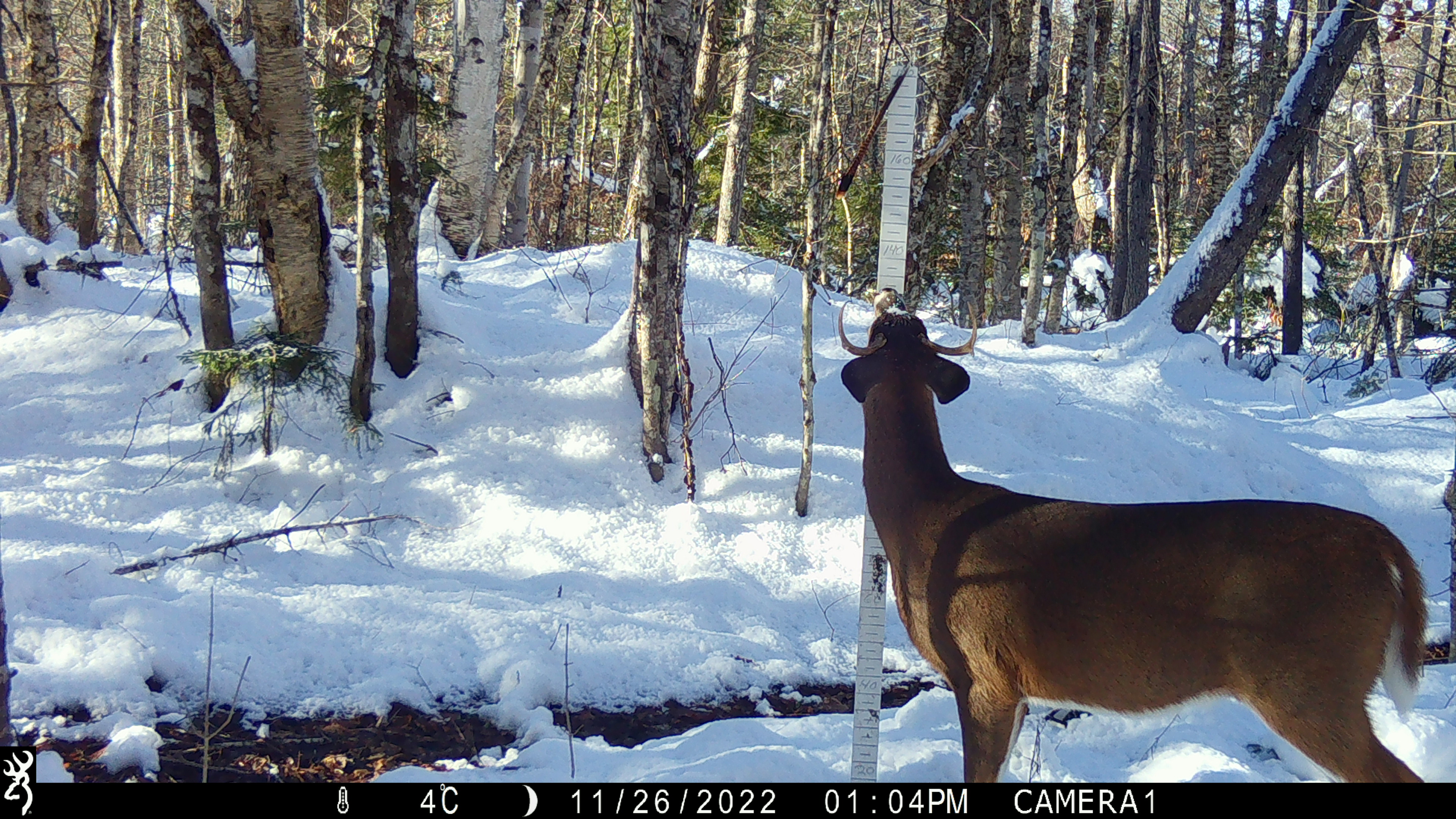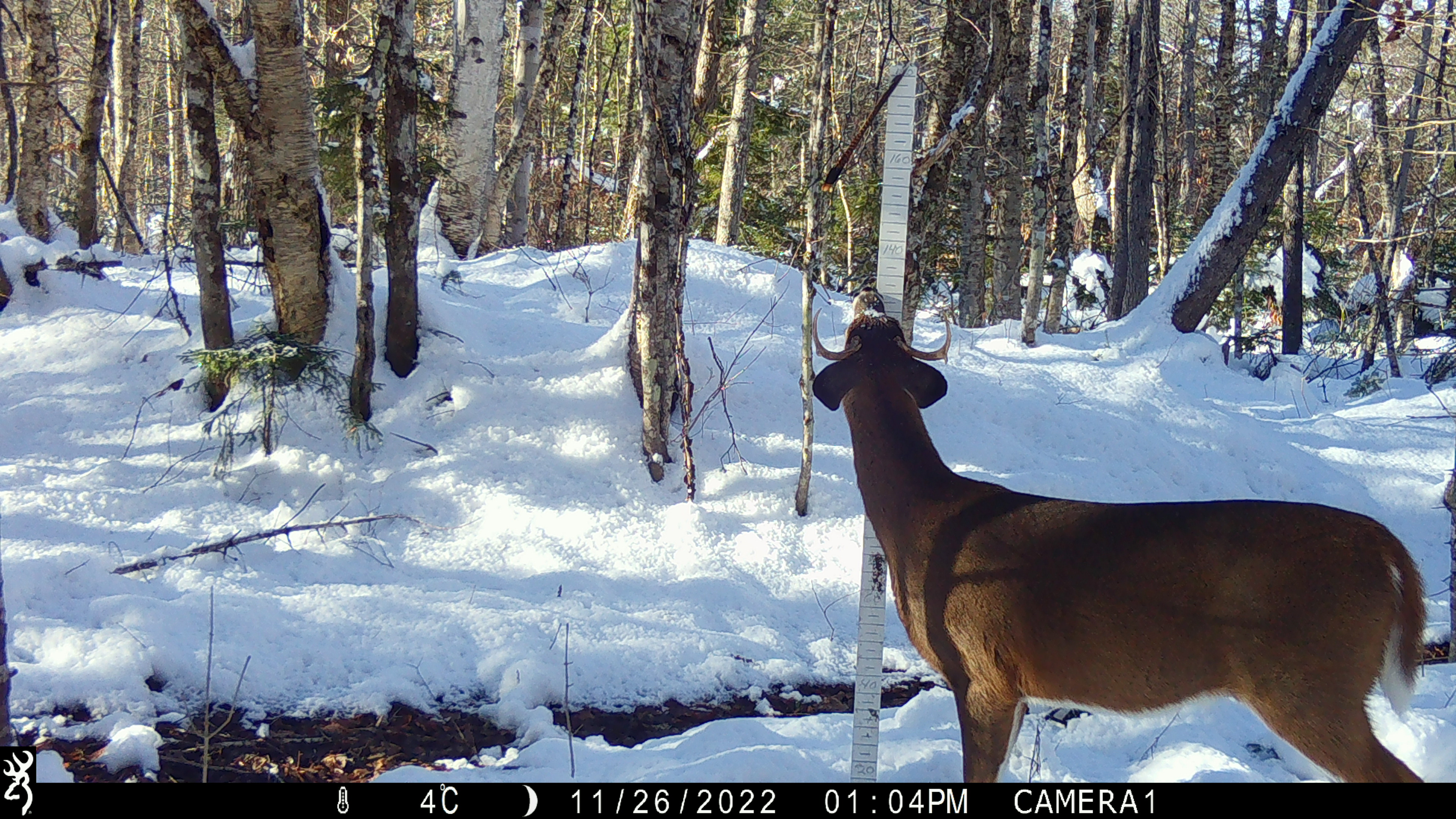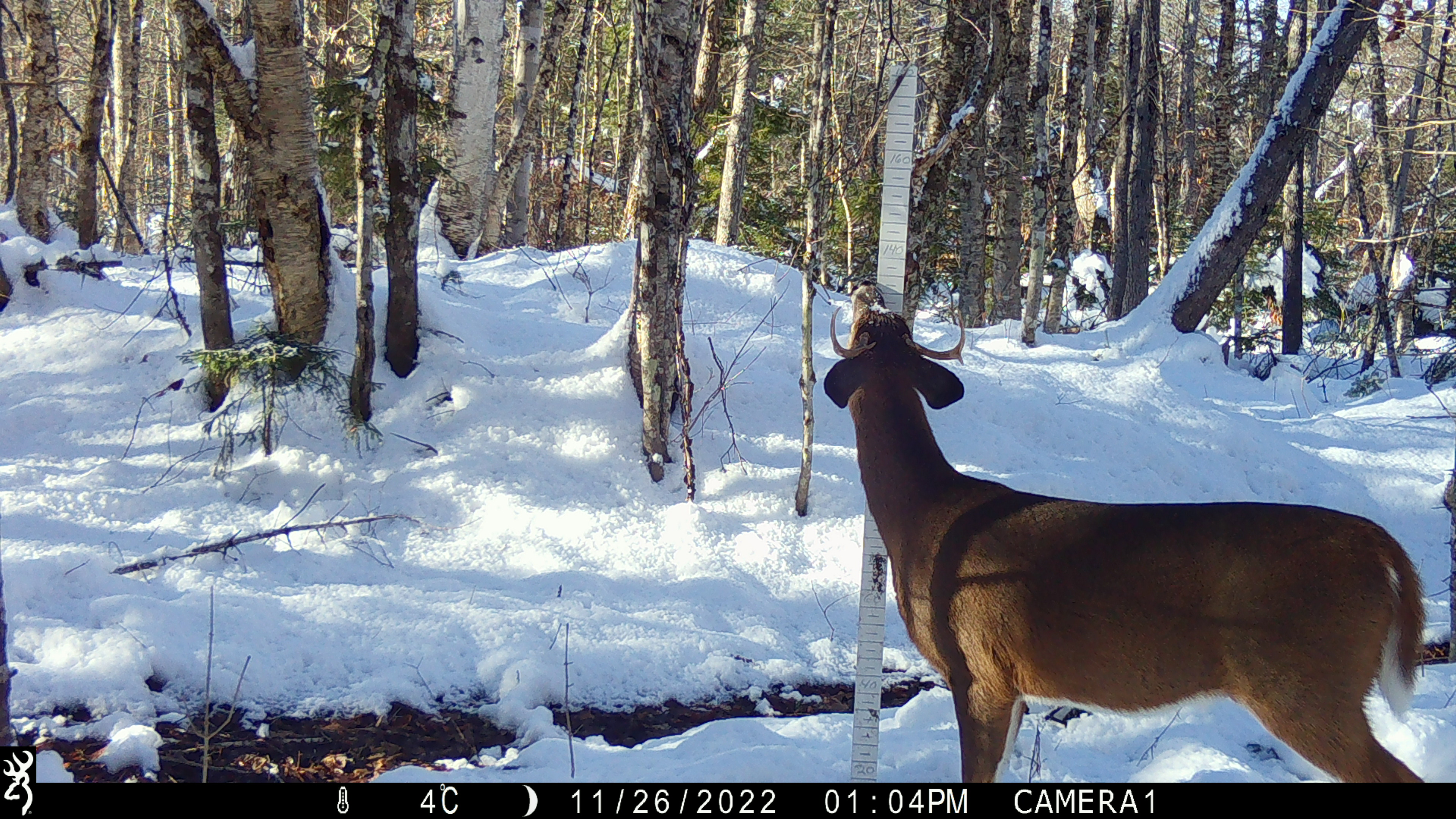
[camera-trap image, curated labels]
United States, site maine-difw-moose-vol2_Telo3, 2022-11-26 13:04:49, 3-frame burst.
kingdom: Animalia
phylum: Chordata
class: Mammalia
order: Artiodactyla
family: Cervidae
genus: Odocoileus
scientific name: Odocoileus virginianus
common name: white-tailed deer